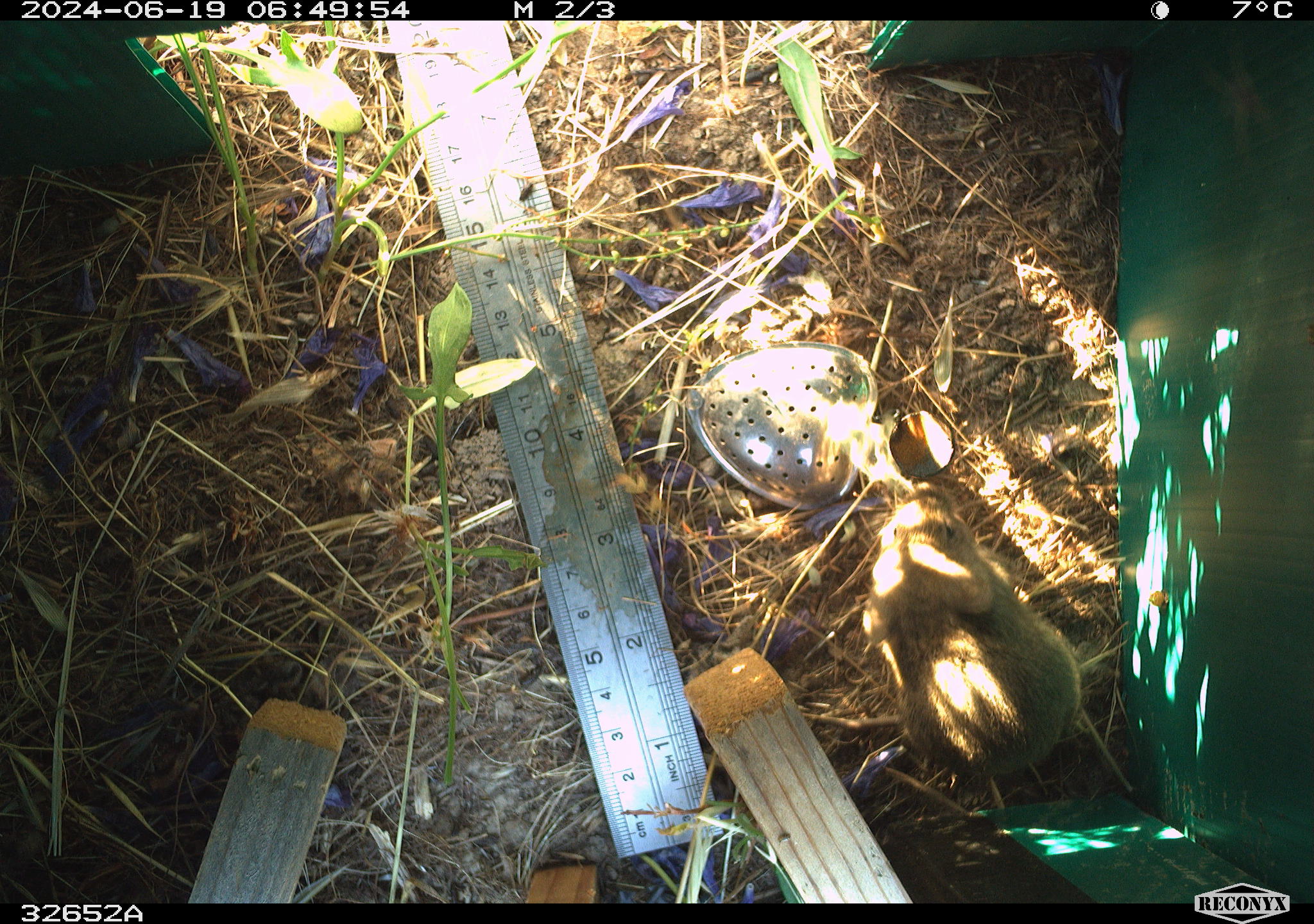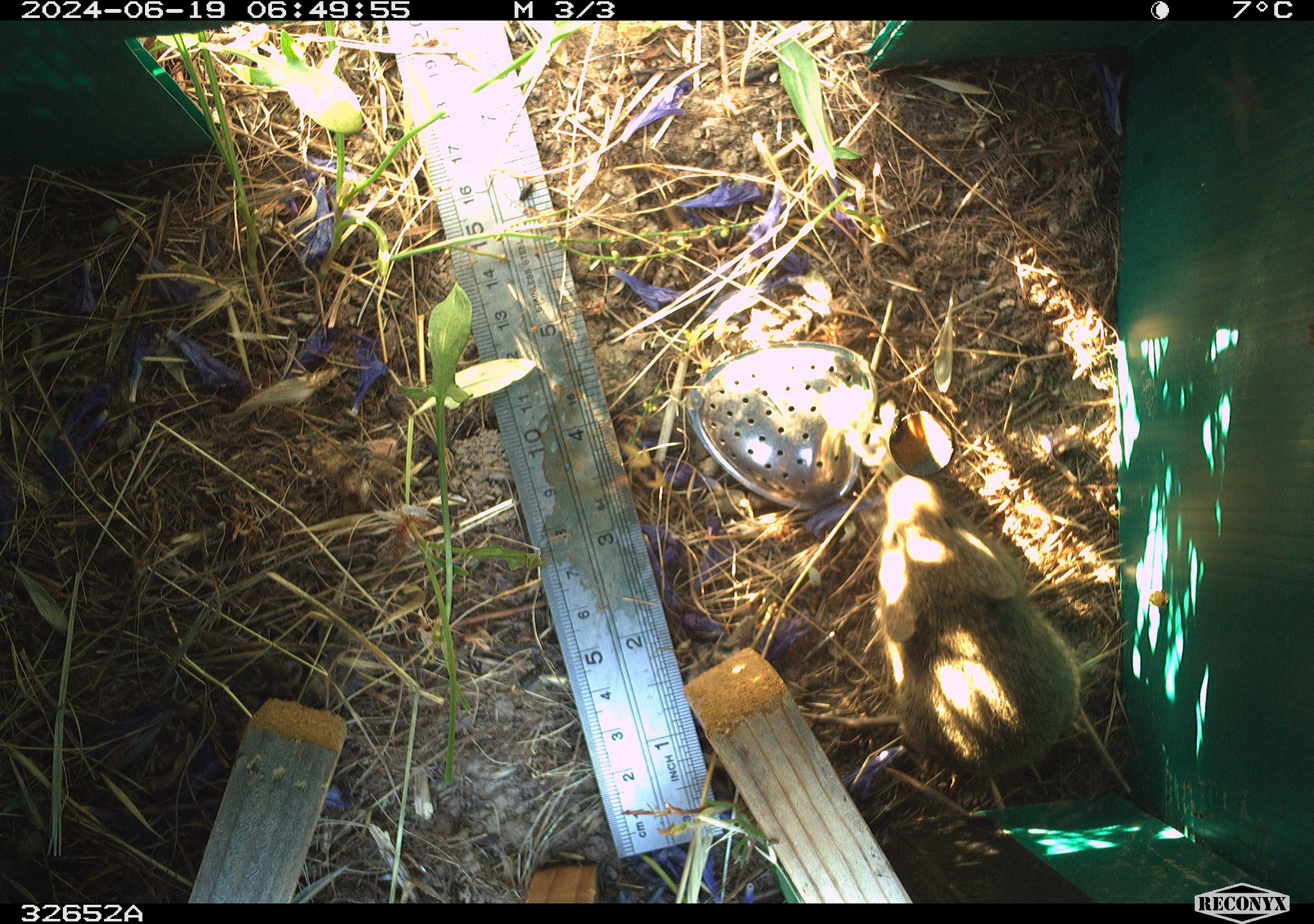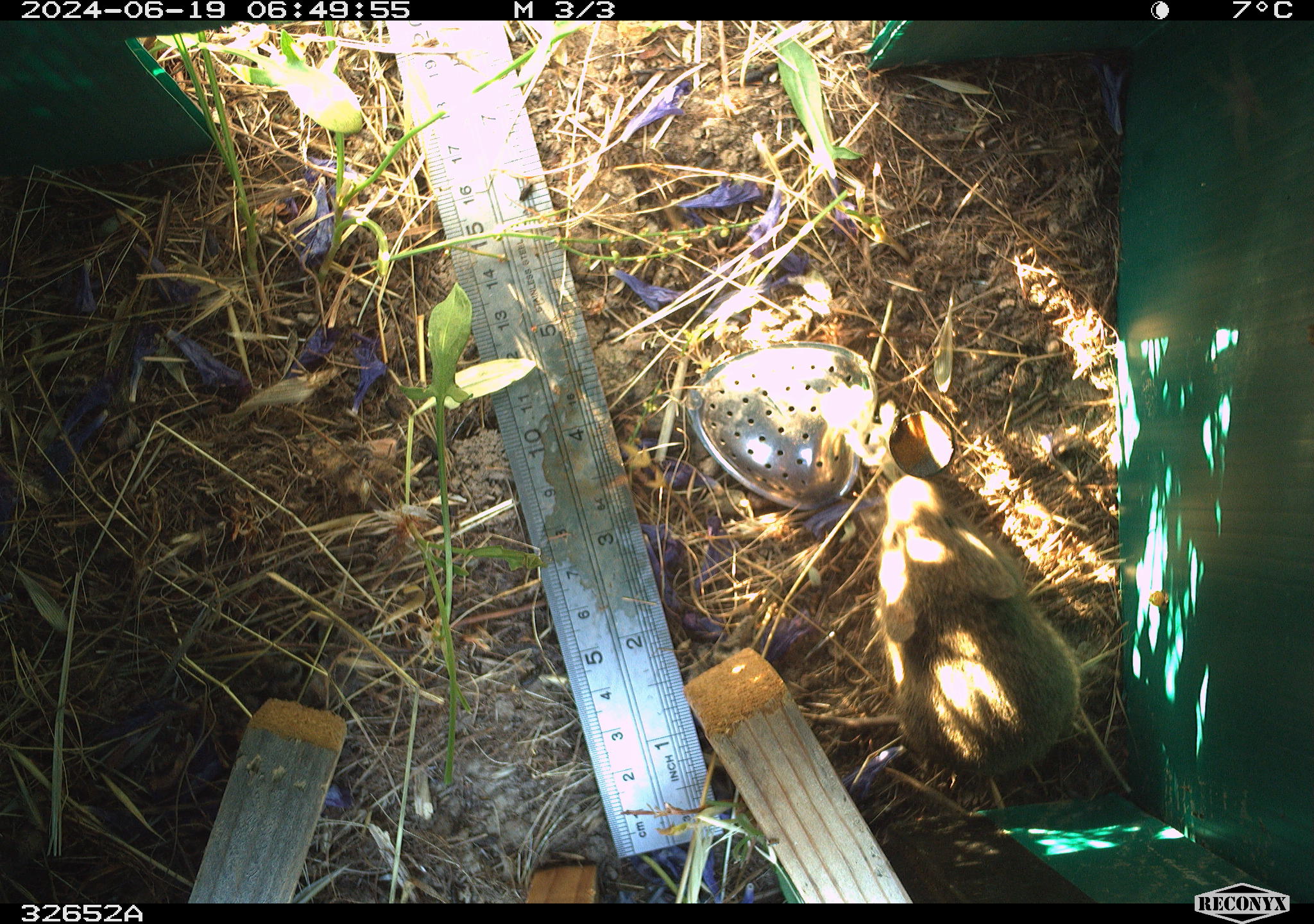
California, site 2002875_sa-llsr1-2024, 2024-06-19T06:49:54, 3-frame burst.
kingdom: Animalia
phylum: Chordata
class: Mammalia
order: Rodentia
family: Cricetidae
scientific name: Arvicolinae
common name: voles, lemmings, and muskrats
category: arvicolinae subfamily